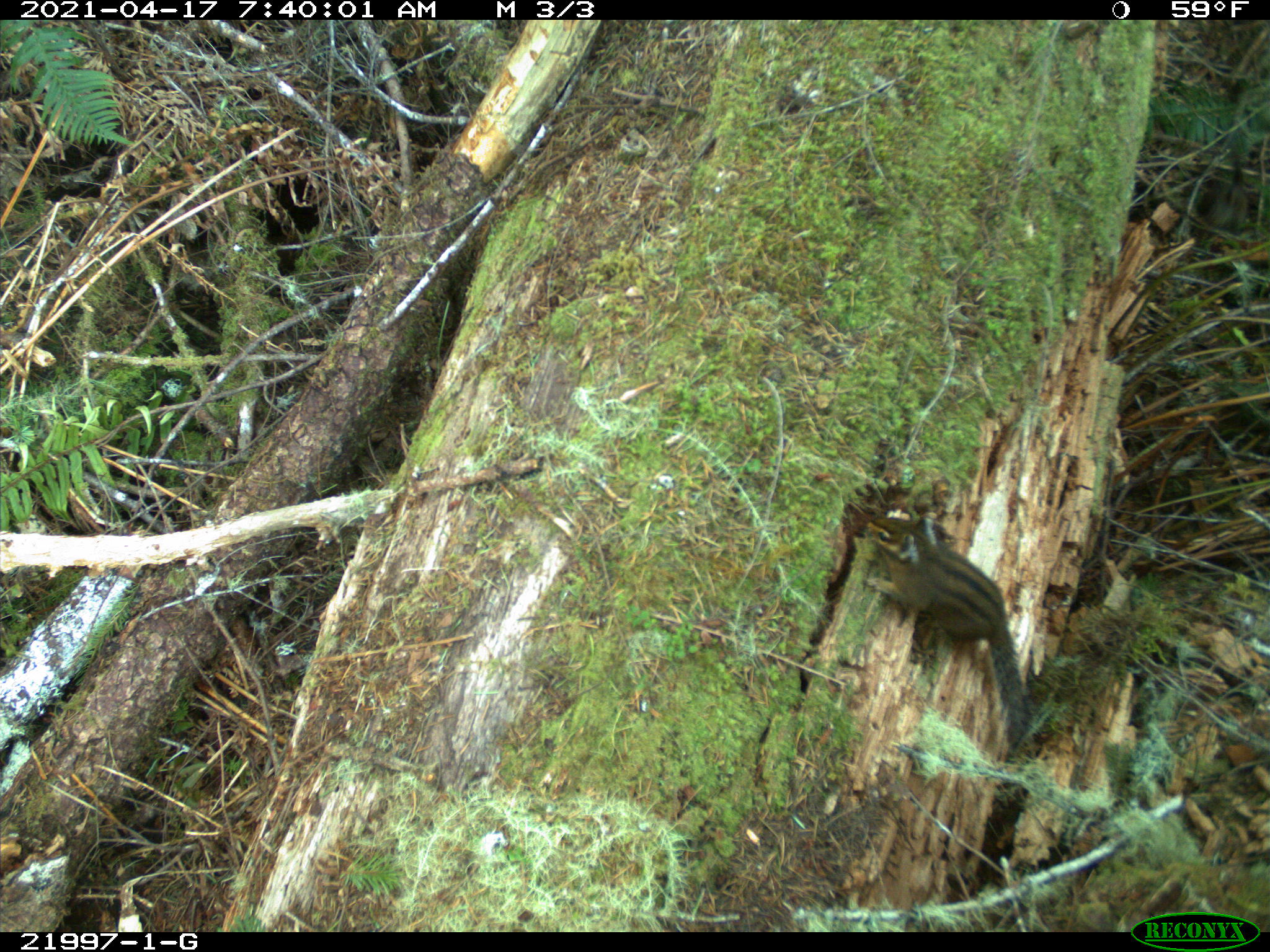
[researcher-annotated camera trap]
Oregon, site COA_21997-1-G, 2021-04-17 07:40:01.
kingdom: Animalia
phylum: Chordata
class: Mammalia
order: Rodentia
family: Sciuridae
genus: Neotamias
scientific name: Neotamias townsendii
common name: townsend's chipmunk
Townsend's chipmunk (Neotamias townsendii).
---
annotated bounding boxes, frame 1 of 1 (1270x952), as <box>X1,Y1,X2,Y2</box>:
townsend's chipmunk: <box>851,484,1070,762</box>